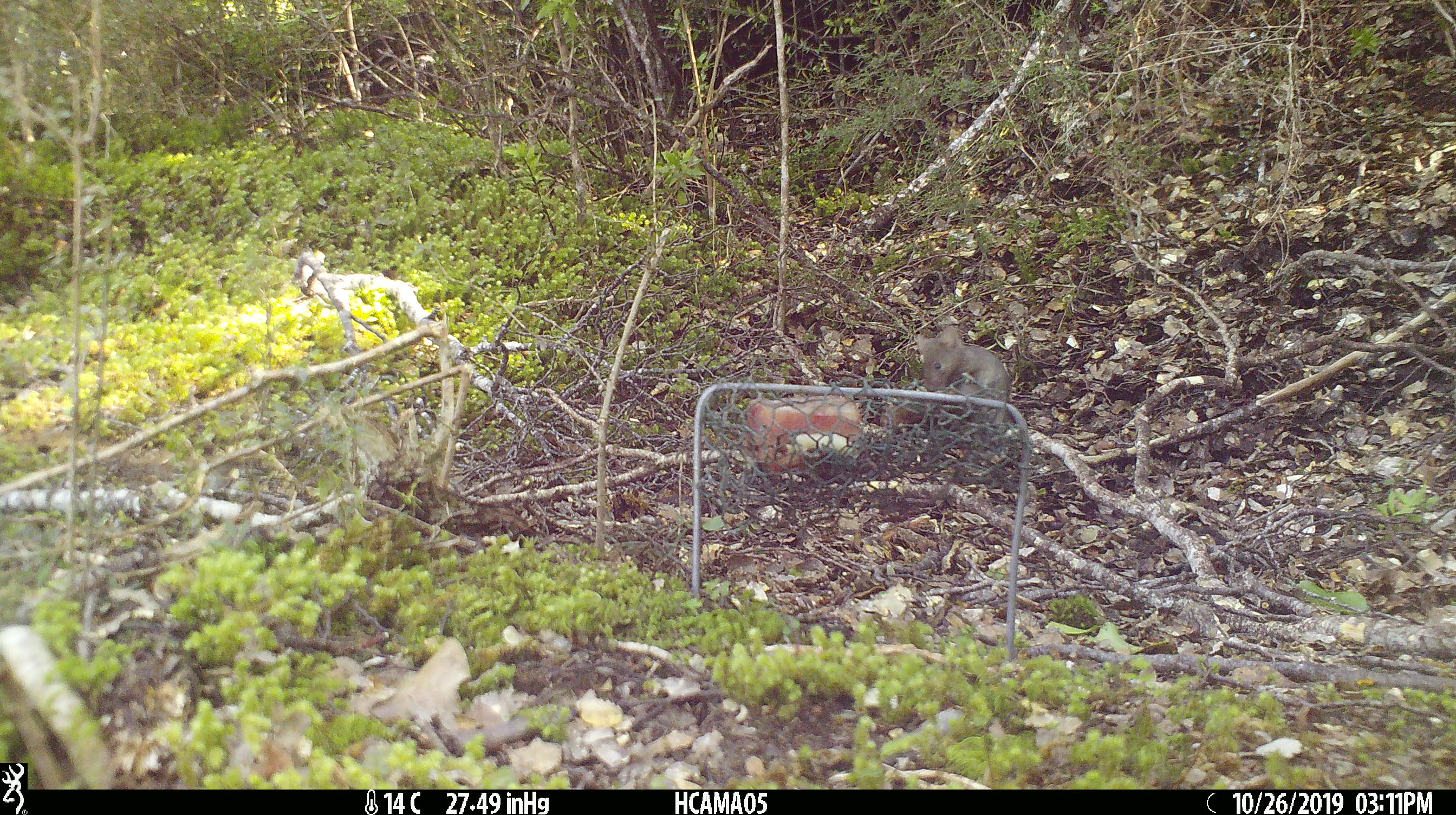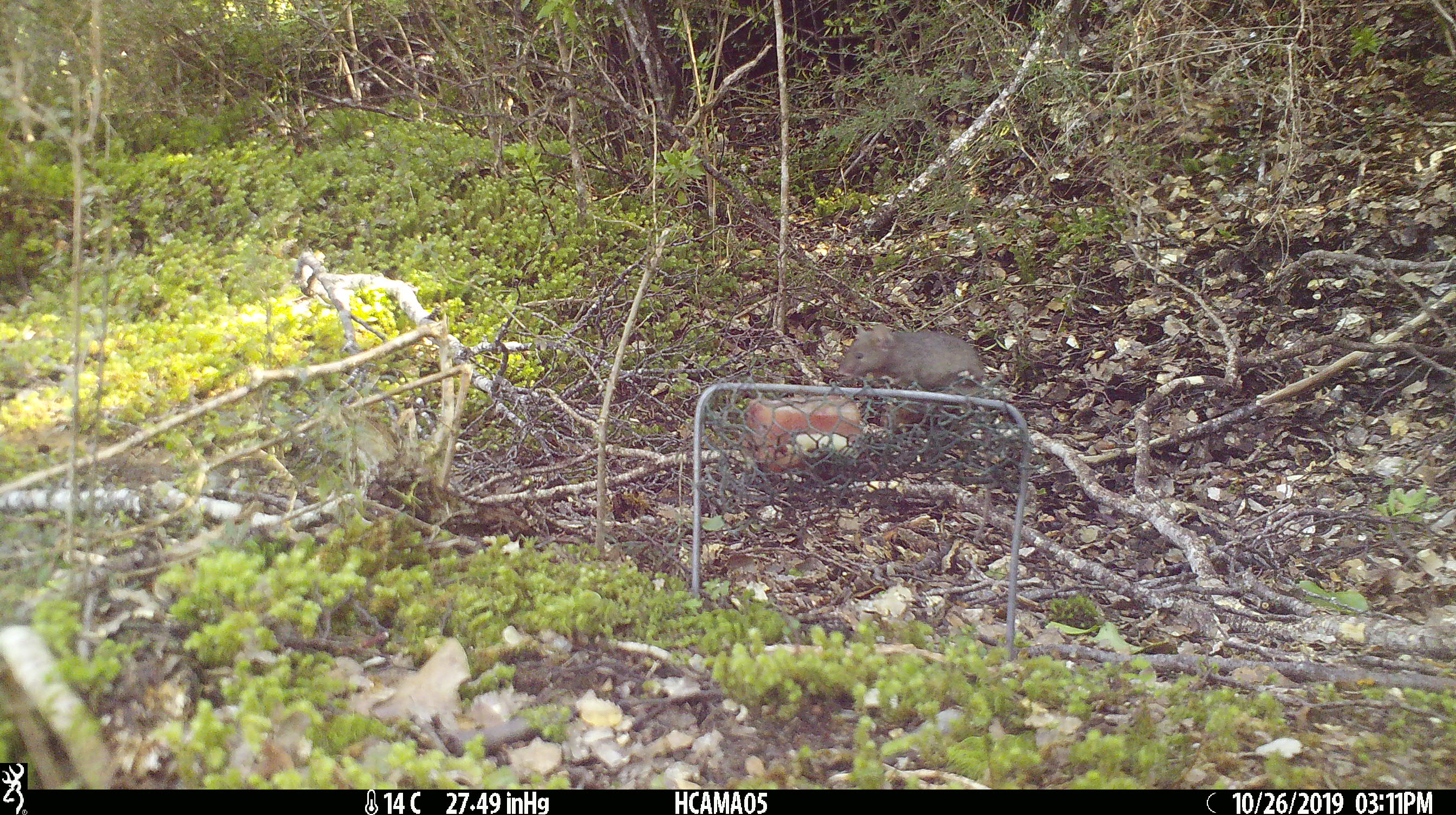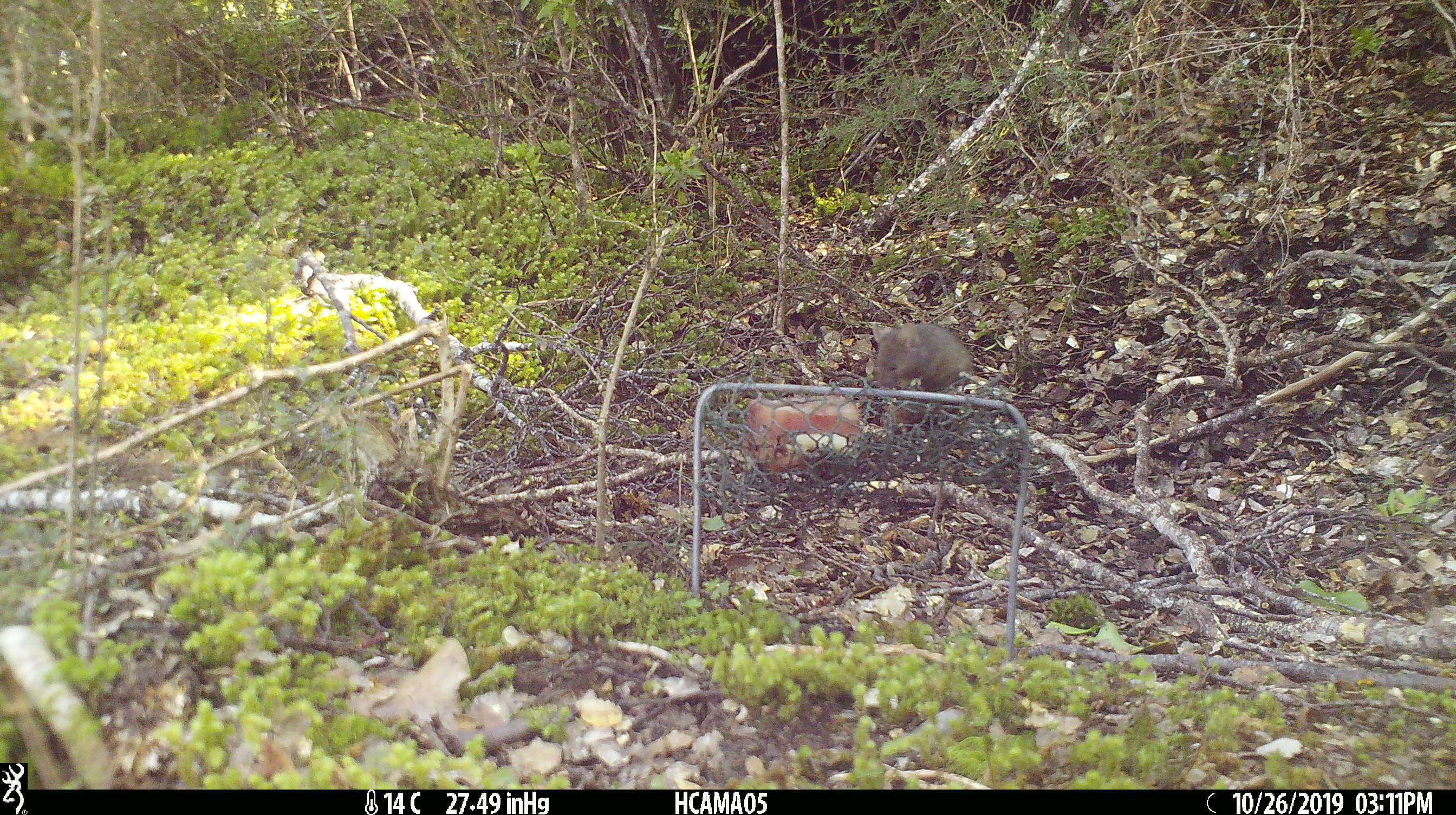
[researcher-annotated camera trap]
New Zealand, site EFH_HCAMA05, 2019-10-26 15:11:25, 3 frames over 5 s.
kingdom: Animalia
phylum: Chordata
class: Mammalia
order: Rodentia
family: Muridae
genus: Mus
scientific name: Mus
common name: mouse